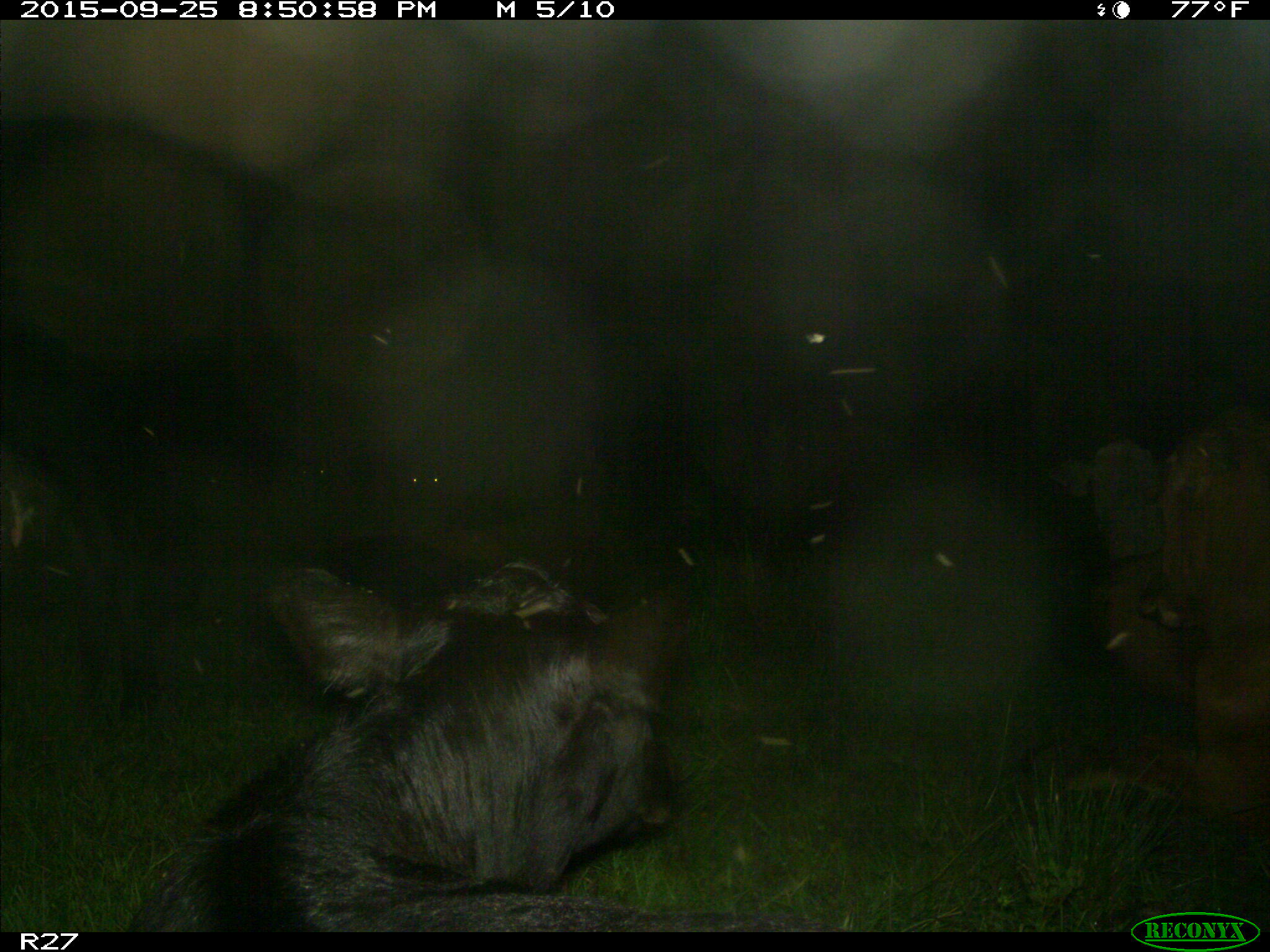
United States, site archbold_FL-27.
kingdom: Animalia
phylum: Chordata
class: Mammalia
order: Artiodactyla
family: Bovidae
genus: Bos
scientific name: Bos taurus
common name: domestic cow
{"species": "Bos taurus (domestic cow)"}